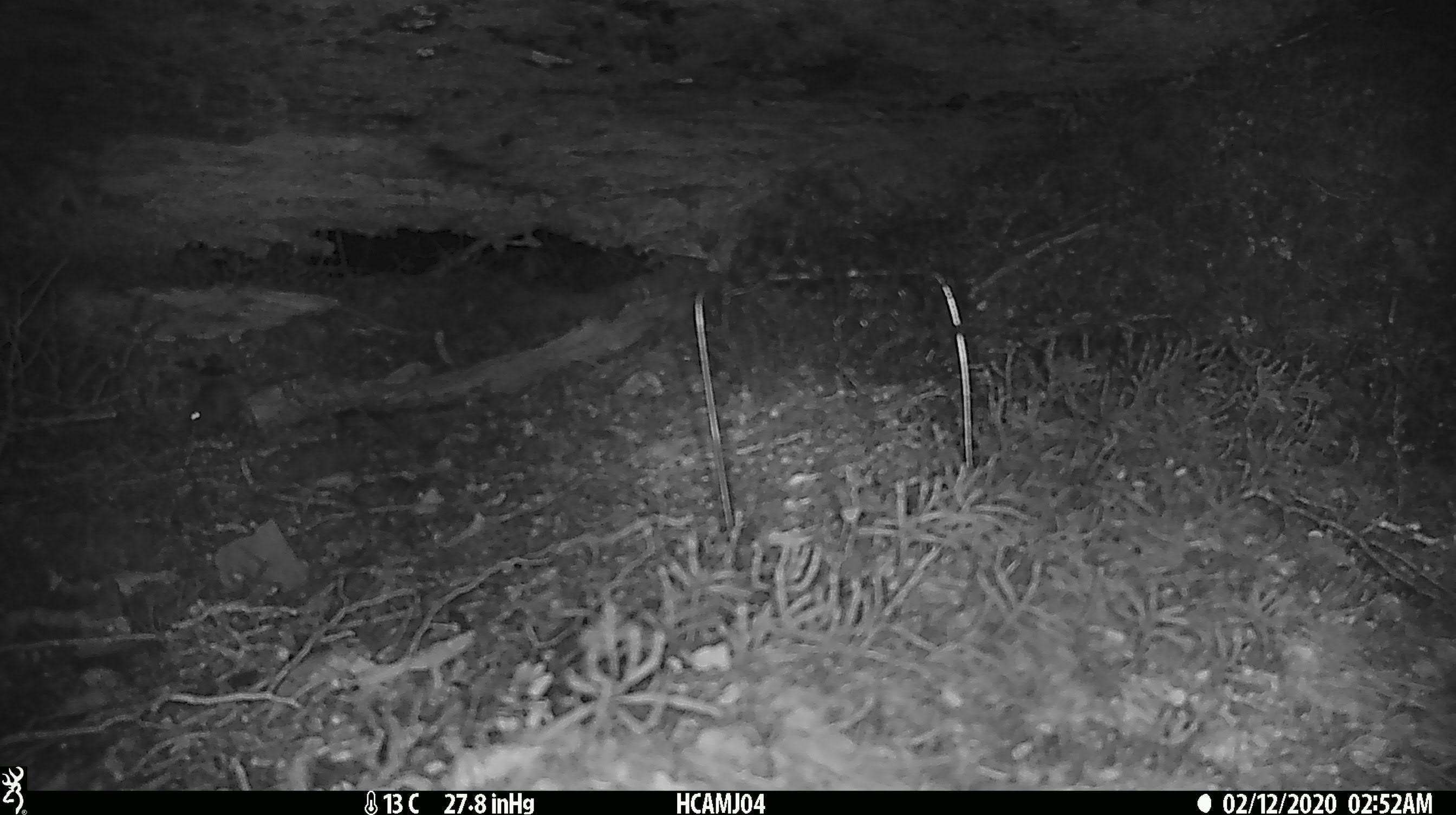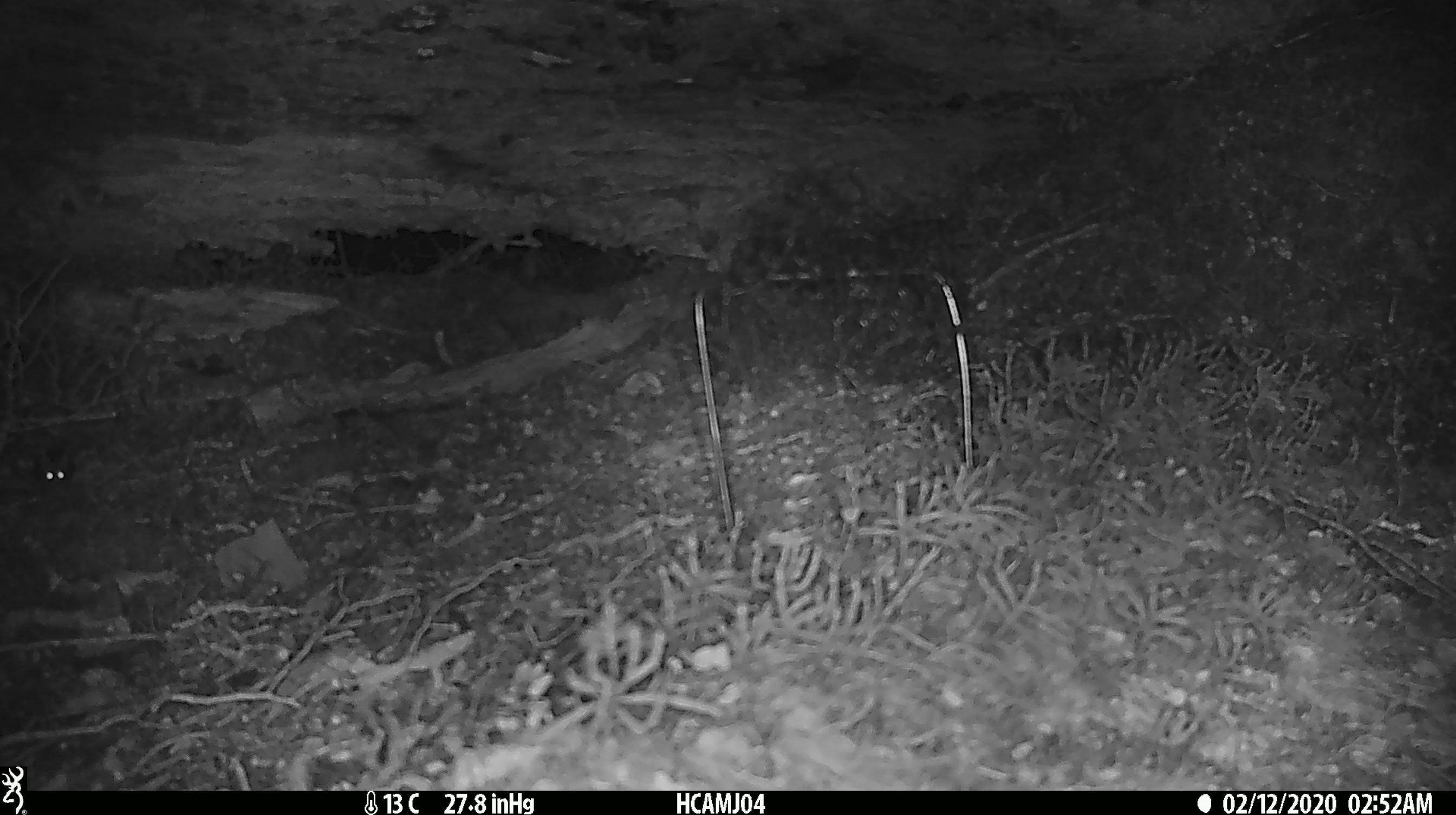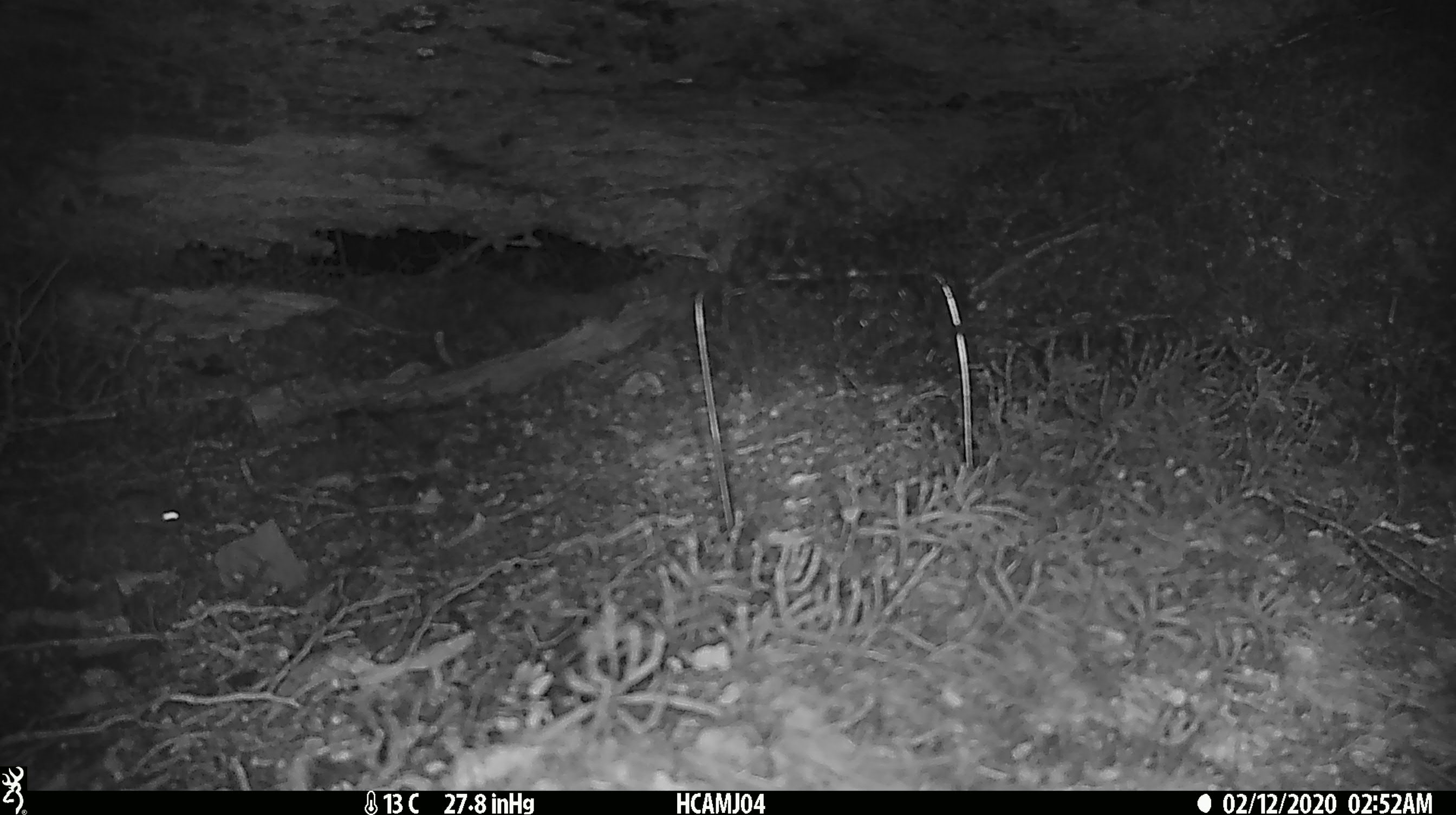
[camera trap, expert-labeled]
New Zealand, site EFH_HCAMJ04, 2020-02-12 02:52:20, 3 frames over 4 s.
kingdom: Animalia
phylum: Chordata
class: Mammalia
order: Rodentia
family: Muridae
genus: Mus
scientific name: Mus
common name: mouse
Mouse (Mus).